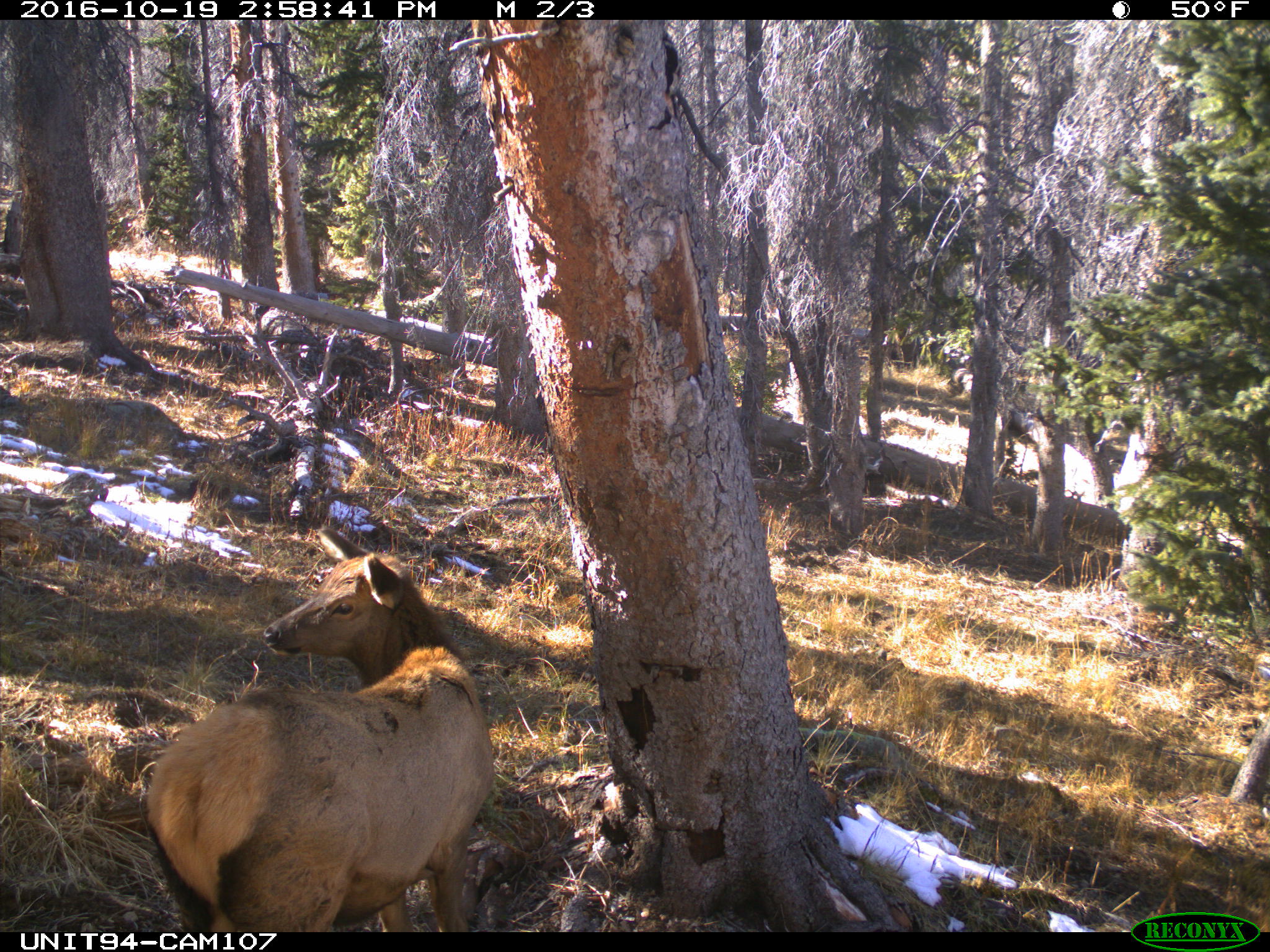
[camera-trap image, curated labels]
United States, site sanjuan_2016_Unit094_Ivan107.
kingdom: Animalia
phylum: Chordata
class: Mammalia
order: Artiodactyla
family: Cervidae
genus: Cervus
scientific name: Cervus elaphus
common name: red deer